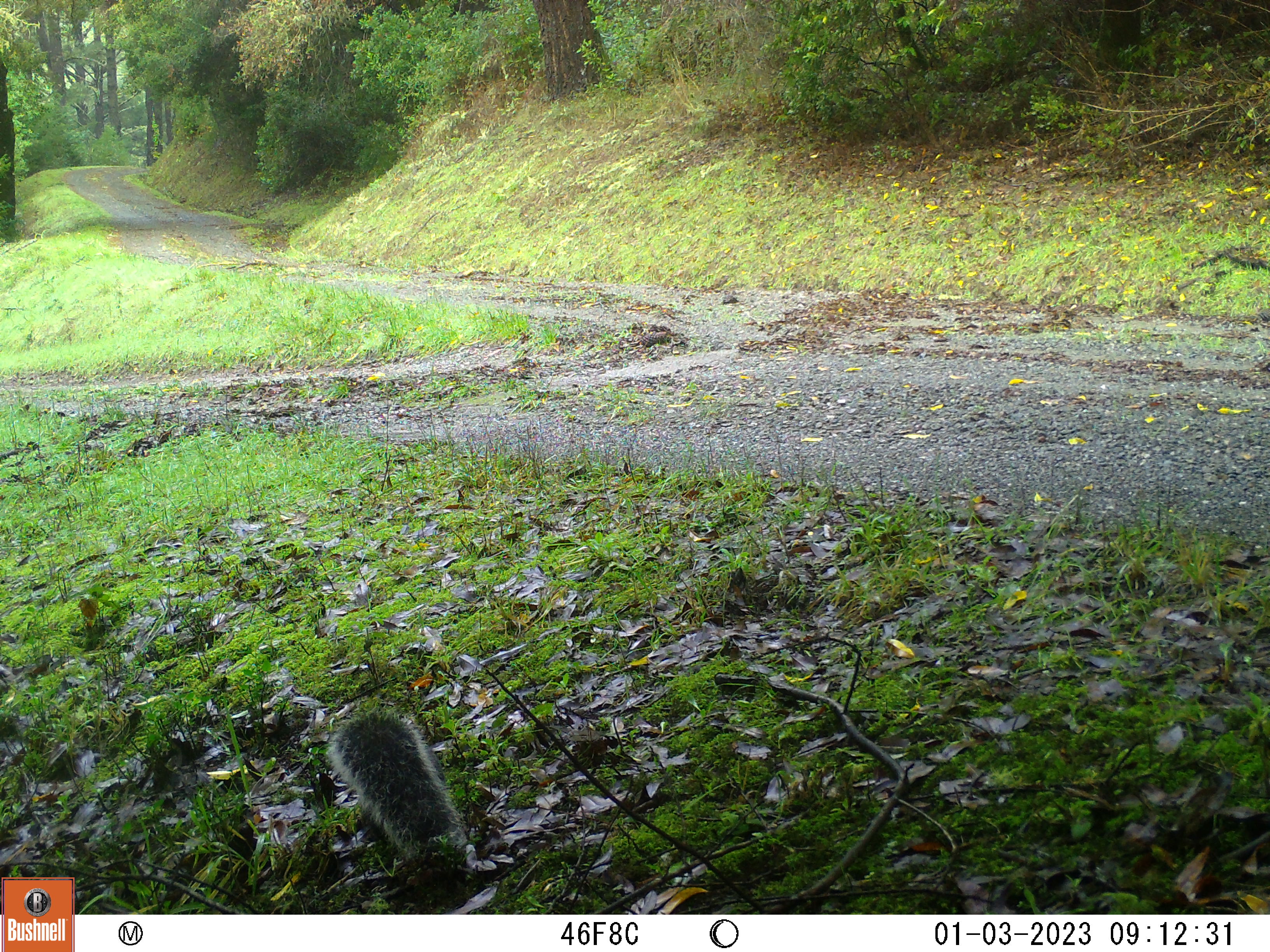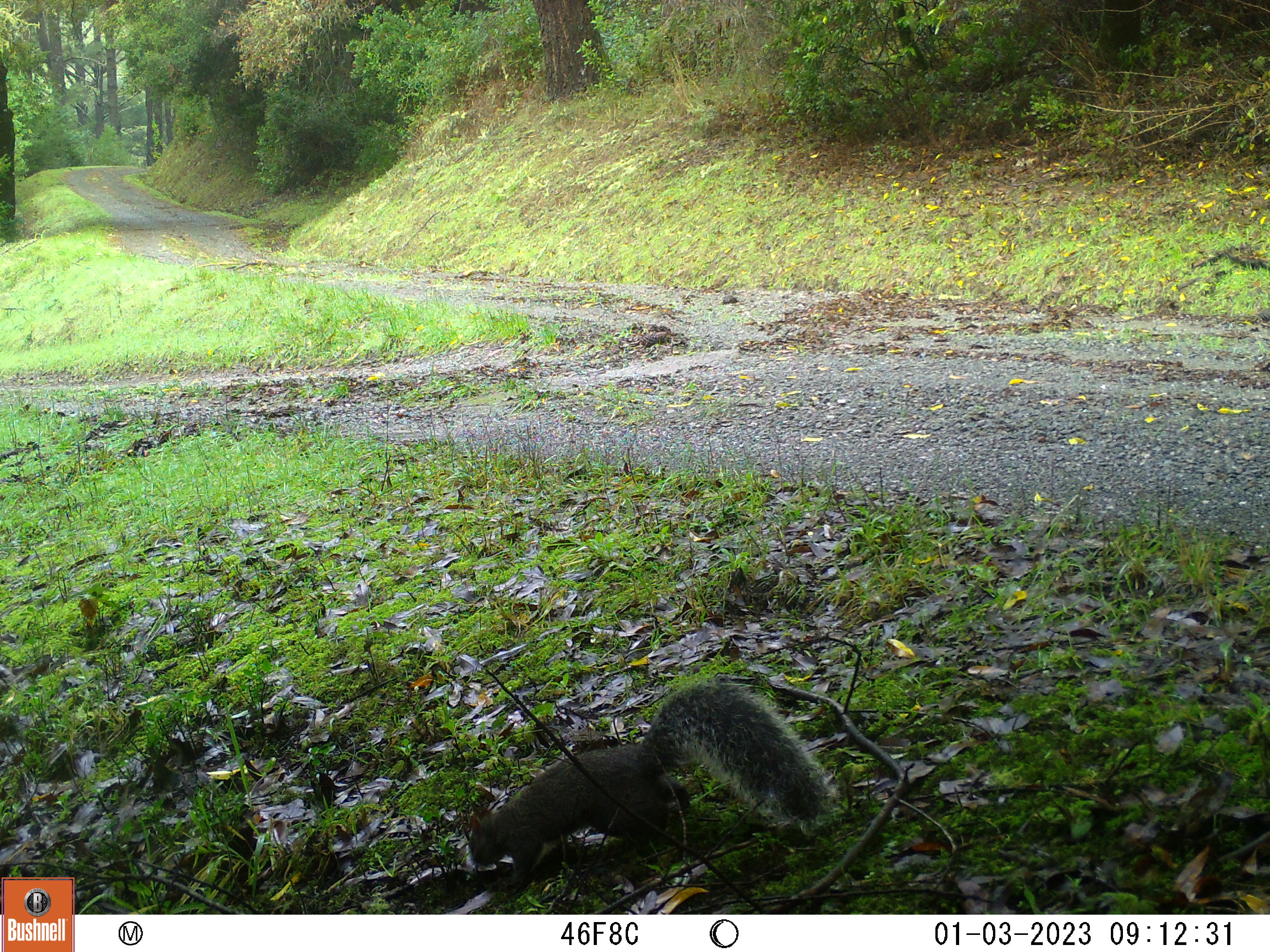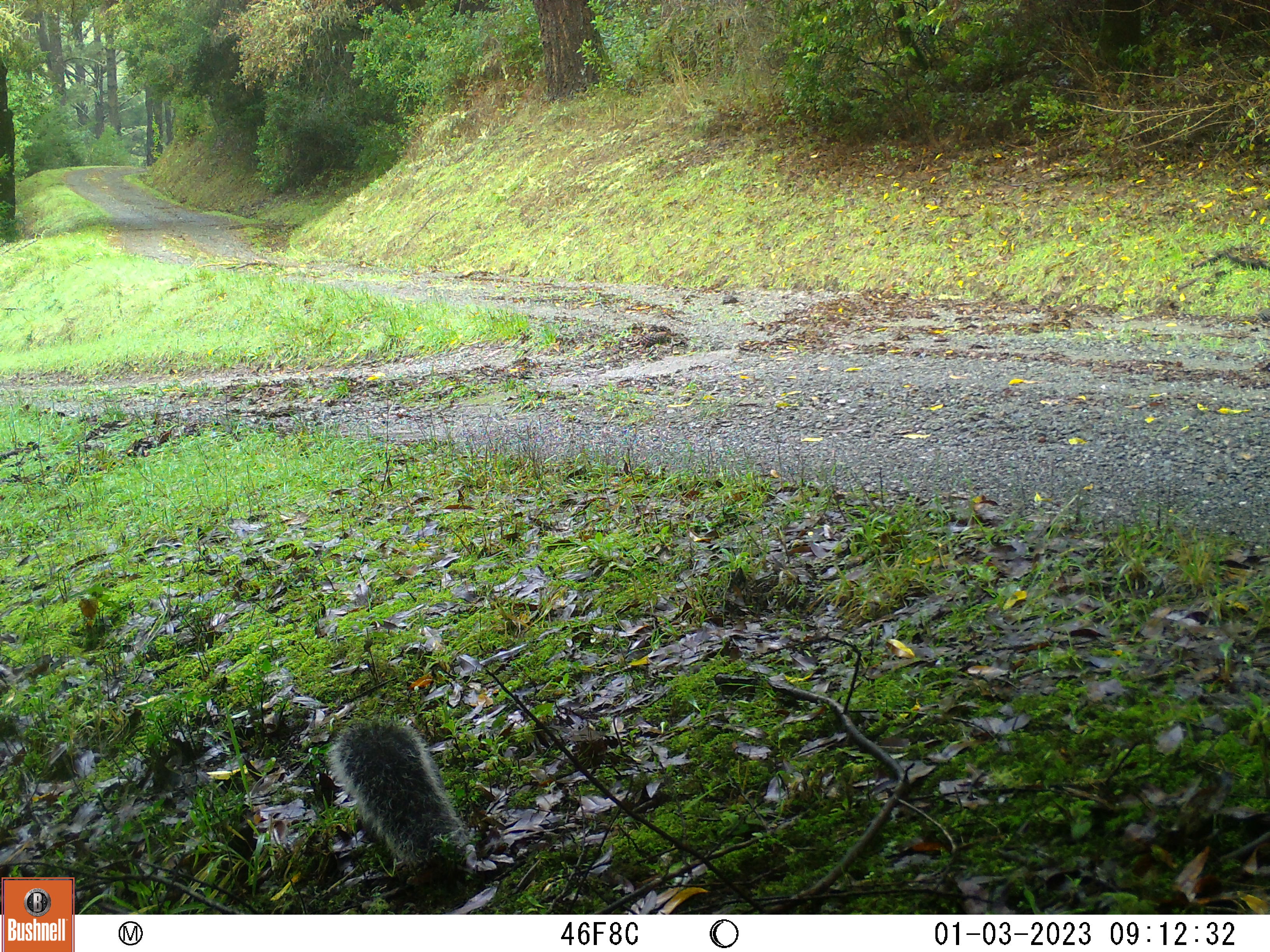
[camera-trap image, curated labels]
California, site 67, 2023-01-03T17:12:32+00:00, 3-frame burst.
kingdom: Animalia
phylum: Chordata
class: Mammalia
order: Rodentia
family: Sciuridae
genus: Sciurus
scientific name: Sciurus griseus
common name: western gray squirrel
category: western grey squirrel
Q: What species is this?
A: Western grey squirrel (western gray squirrel) (Sciurus griseus).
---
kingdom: Animalia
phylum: Chordata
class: Mammalia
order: Rodentia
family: Sciuridae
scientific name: Sciuridae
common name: squirrel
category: unknown squirrel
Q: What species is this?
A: Unknown squirrel (squirrel) (Sciuridae).